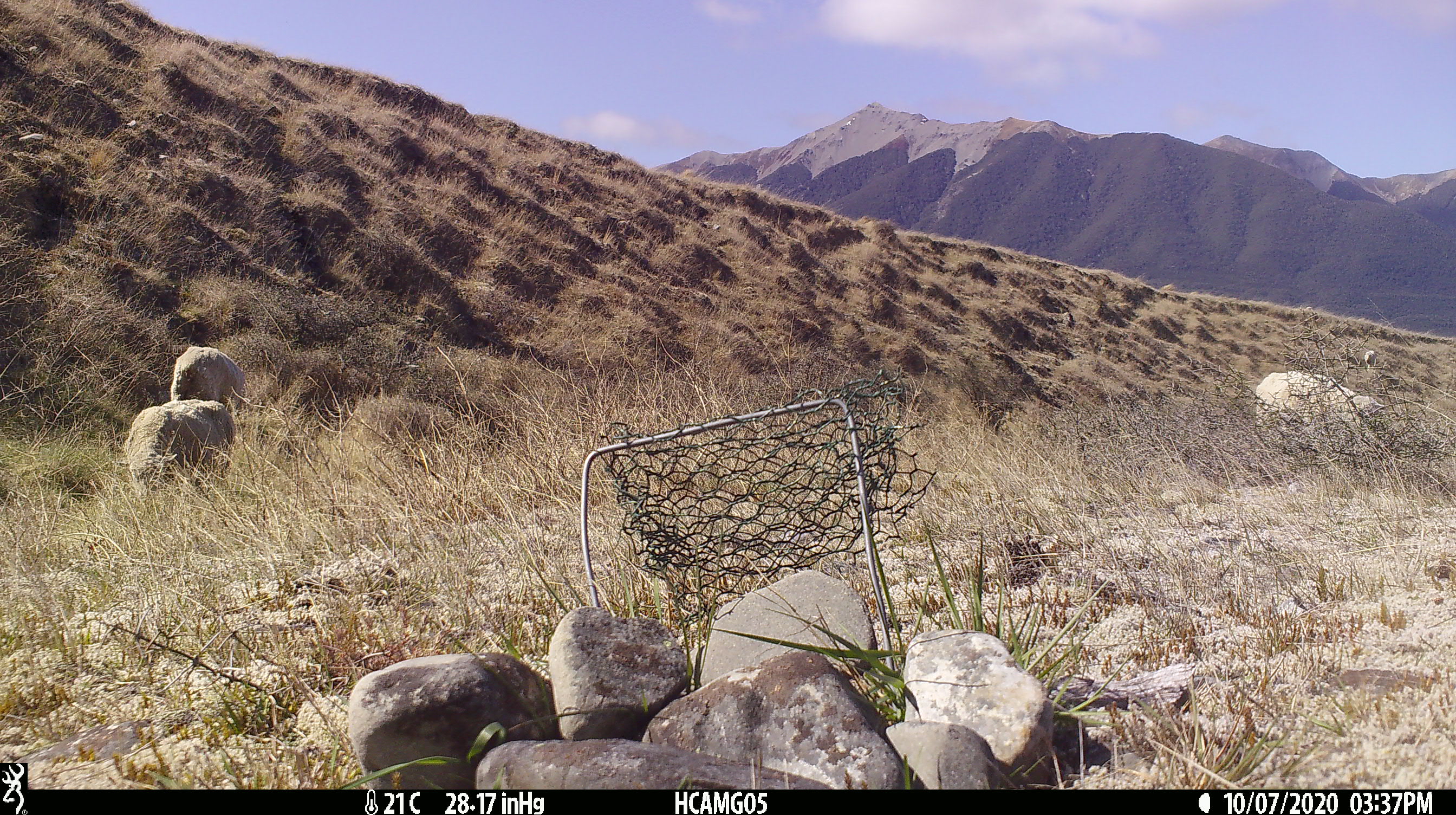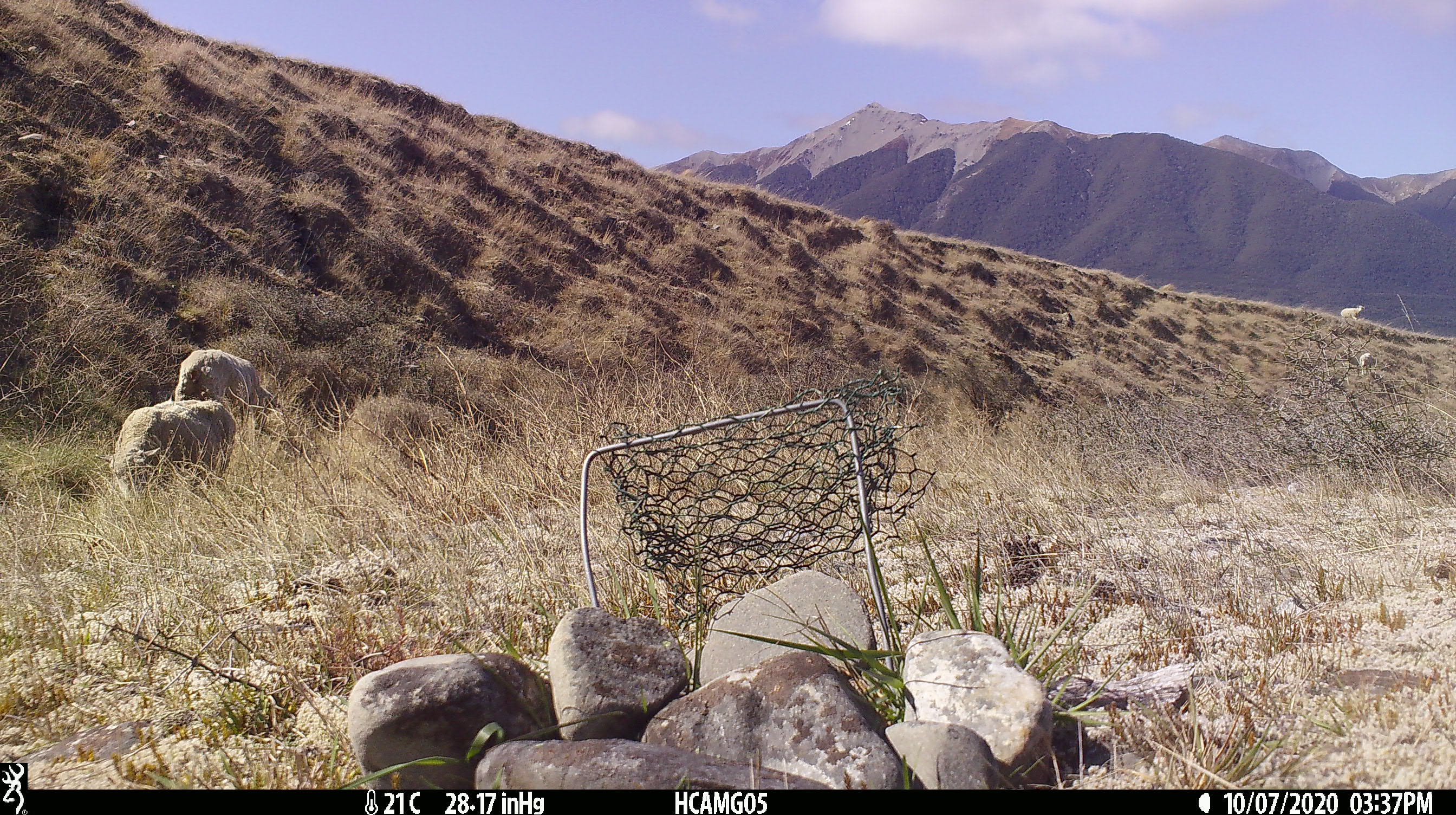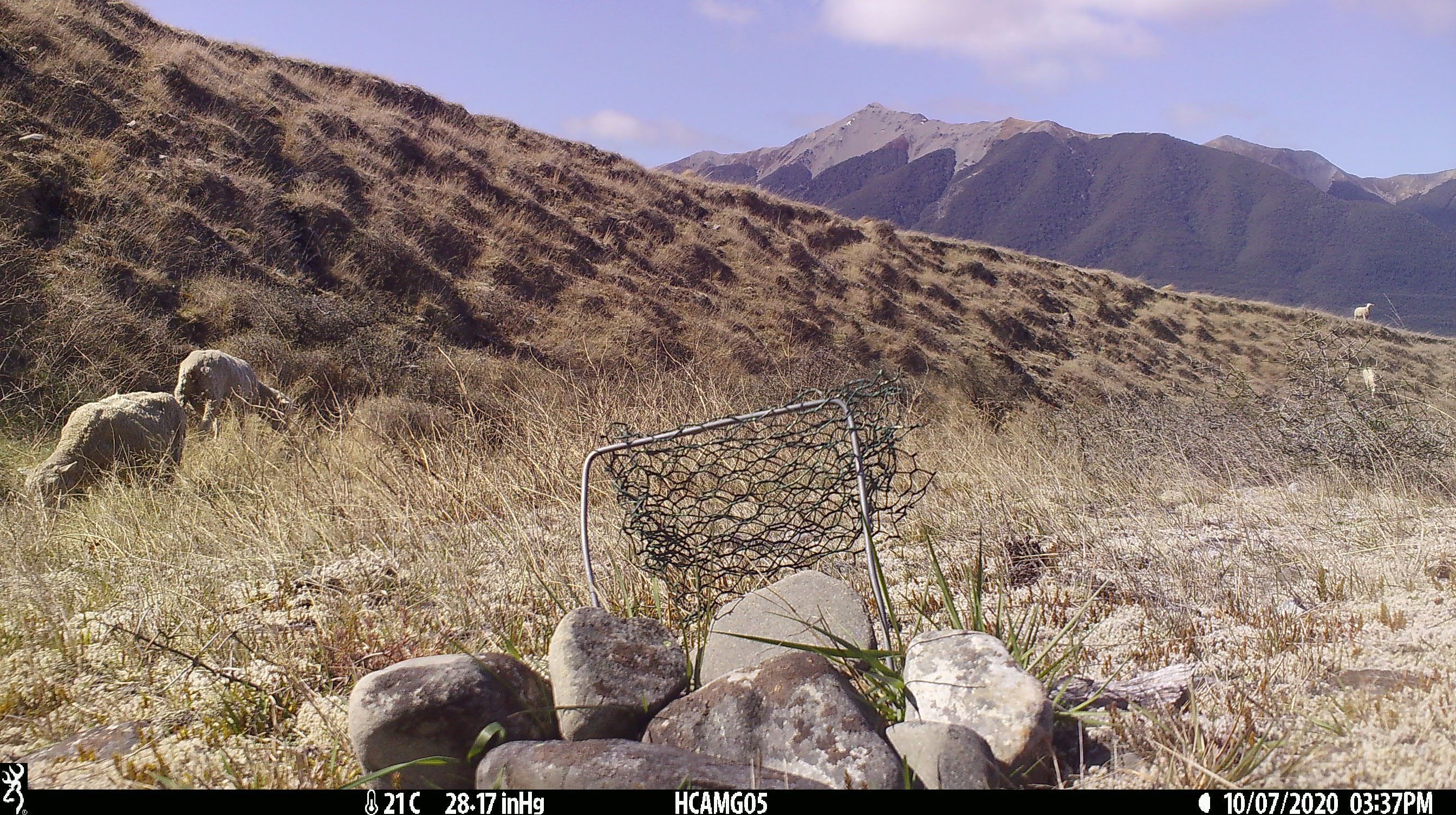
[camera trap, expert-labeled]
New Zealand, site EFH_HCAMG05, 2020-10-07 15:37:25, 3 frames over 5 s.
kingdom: Animalia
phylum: Chordata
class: Mammalia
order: Artiodactyla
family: Bovidae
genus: Ovis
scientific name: Ovis aries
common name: domestic sheep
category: sheep